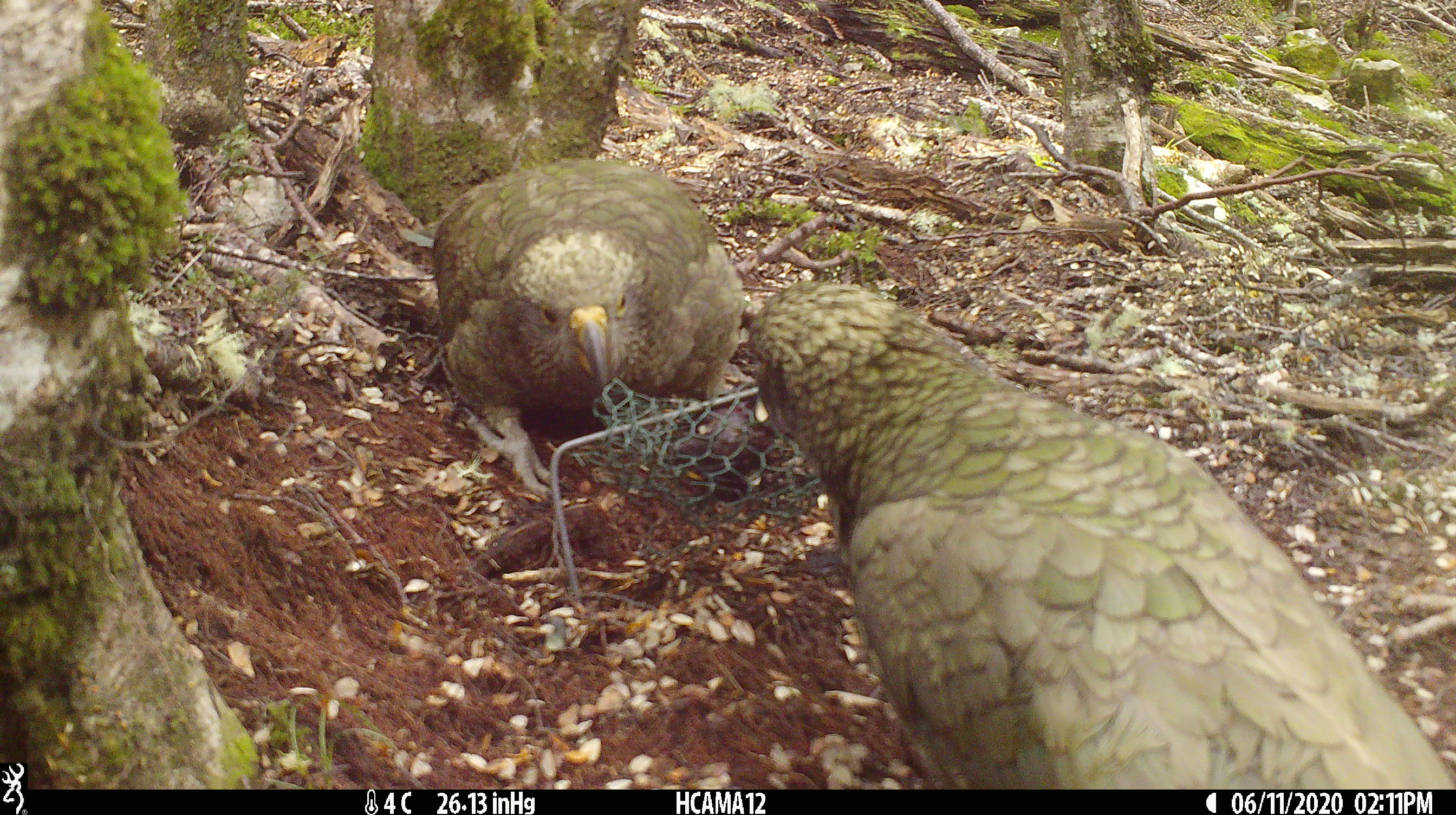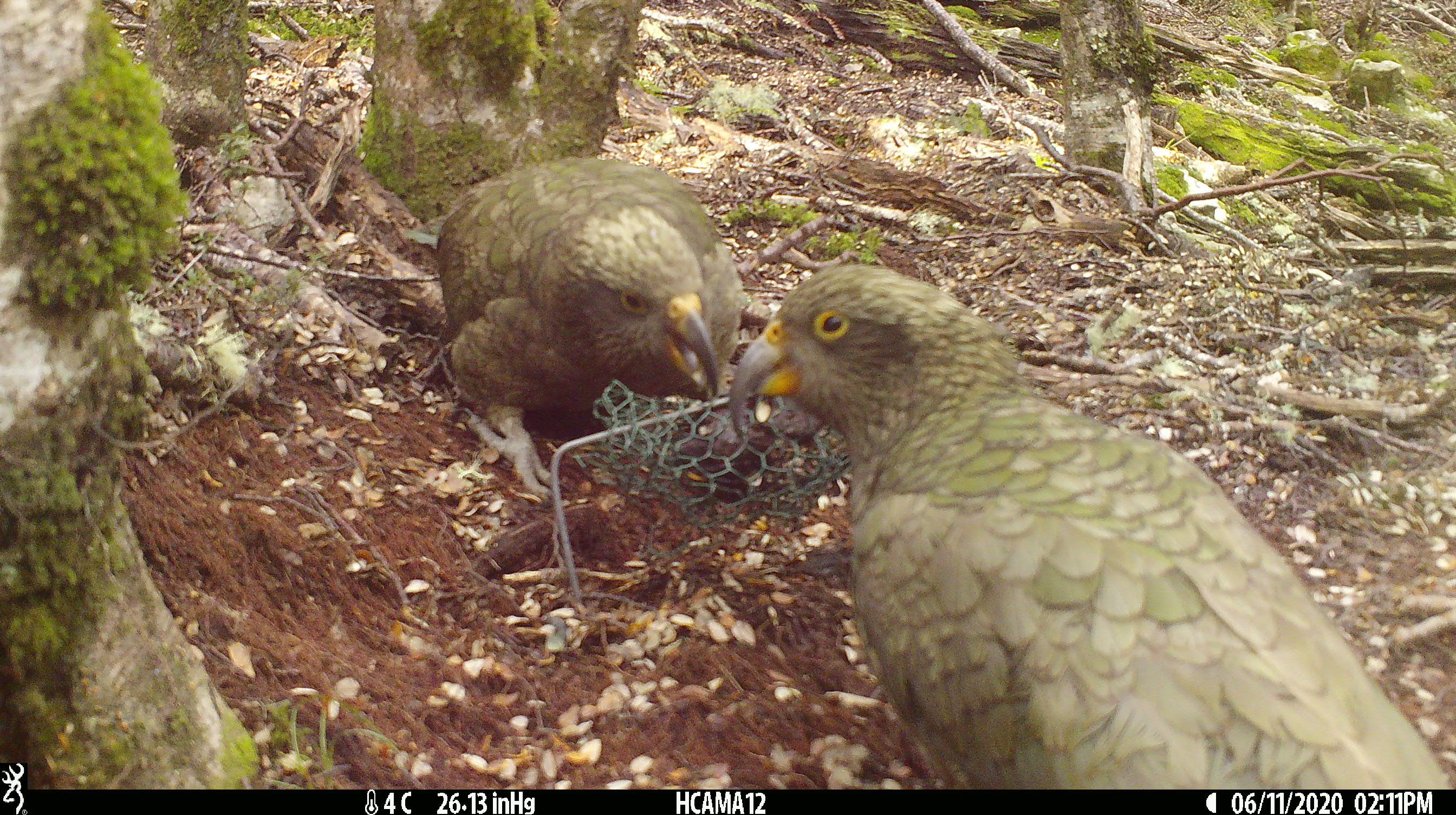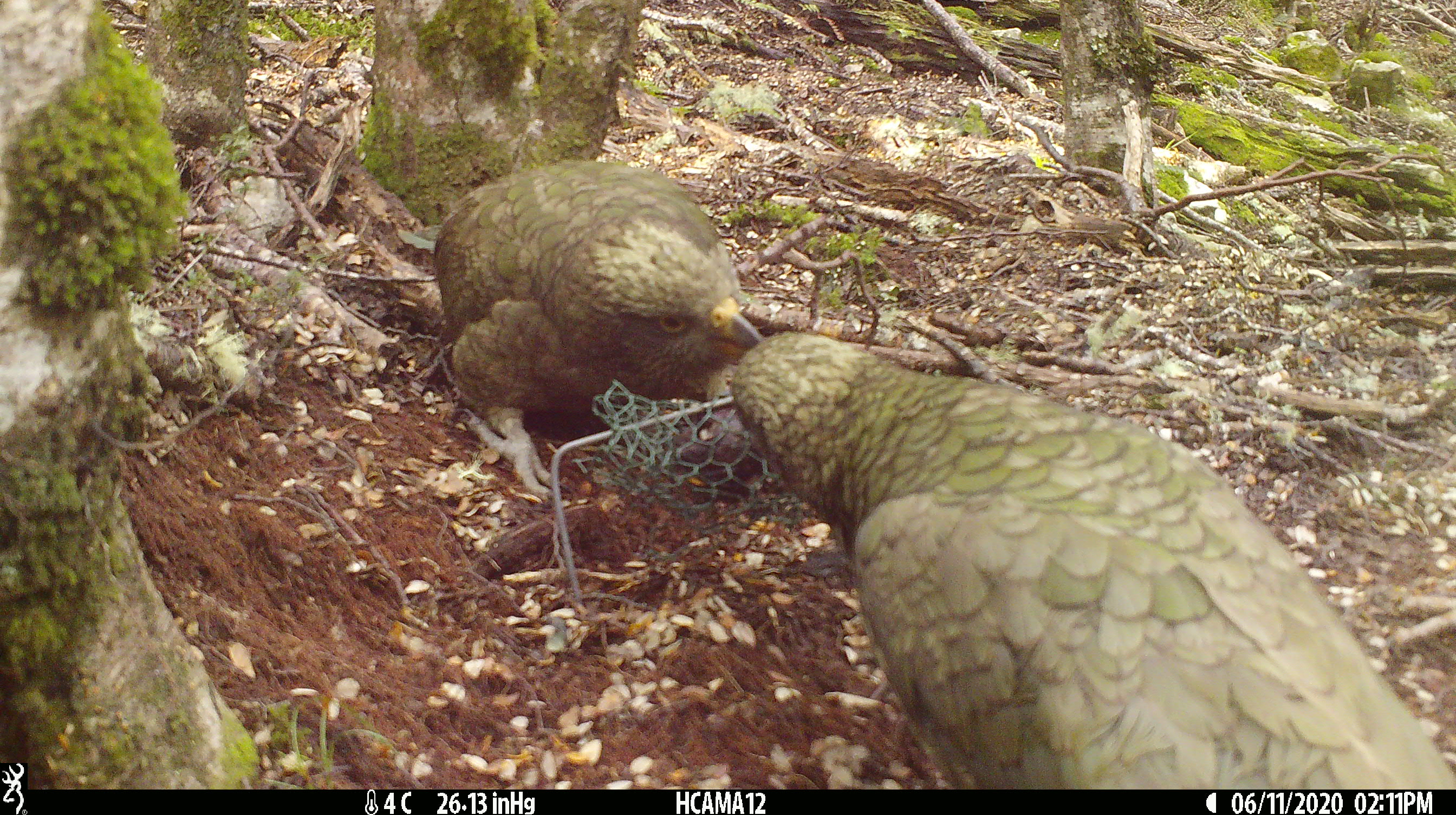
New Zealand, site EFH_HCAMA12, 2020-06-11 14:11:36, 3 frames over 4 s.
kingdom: Animalia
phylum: Chordata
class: Aves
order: Psittaciformes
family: Strigopidae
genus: Nestor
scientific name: Nestor notabilis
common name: kea